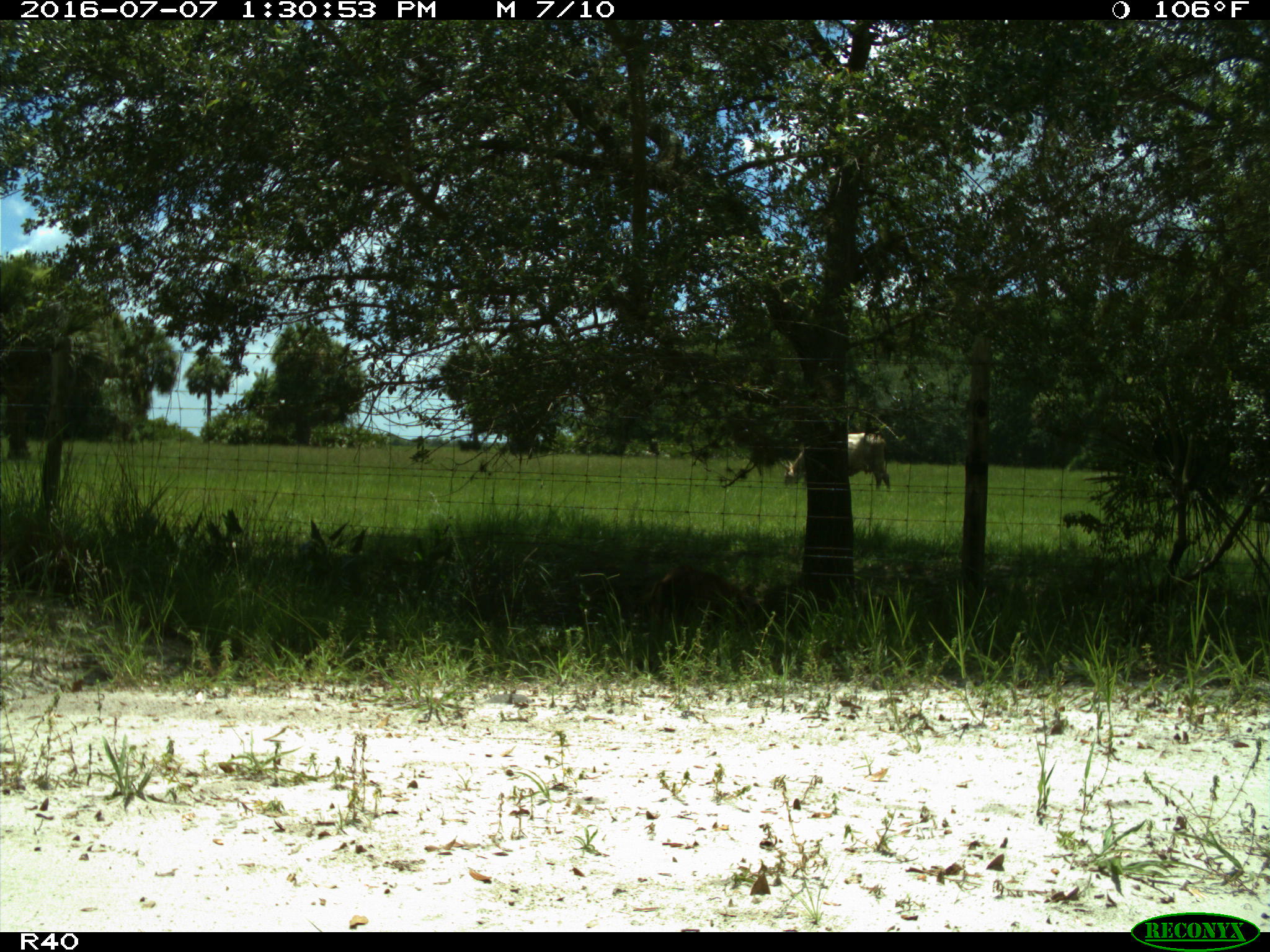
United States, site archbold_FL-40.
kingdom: Animalia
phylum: Chordata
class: Mammalia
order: Artiodactyla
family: Bovidae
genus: Bos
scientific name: Bos taurus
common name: domestic cow